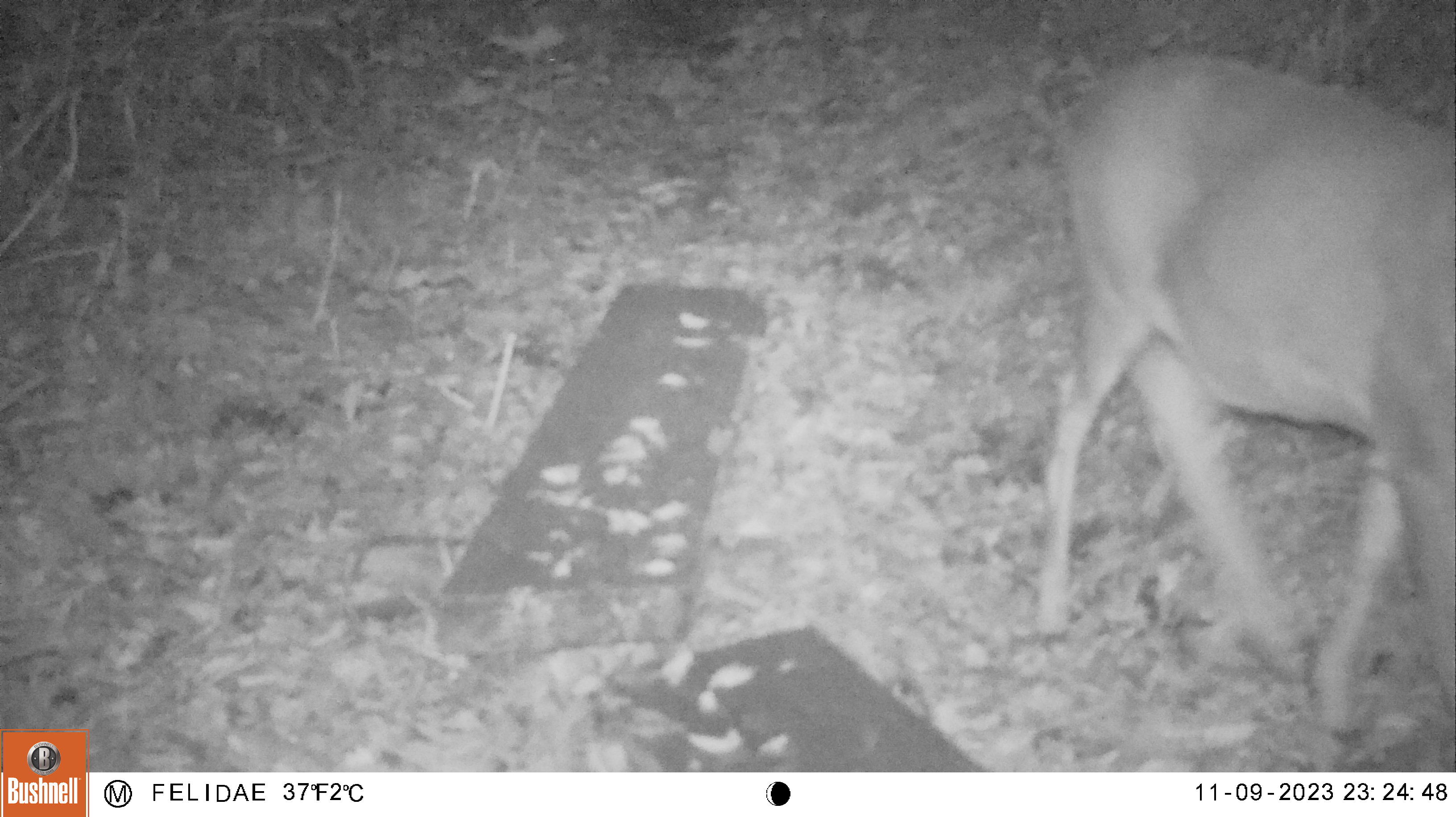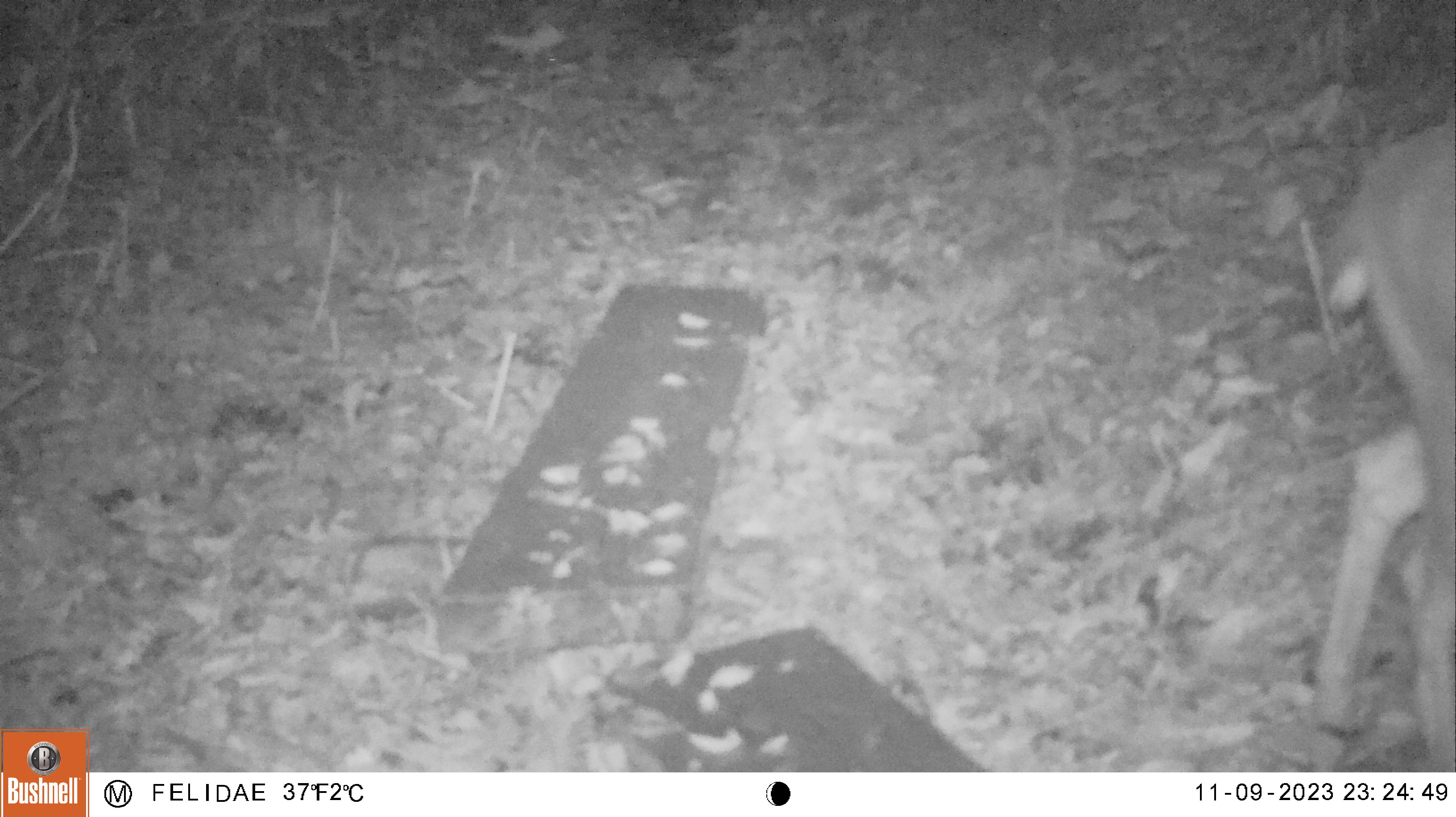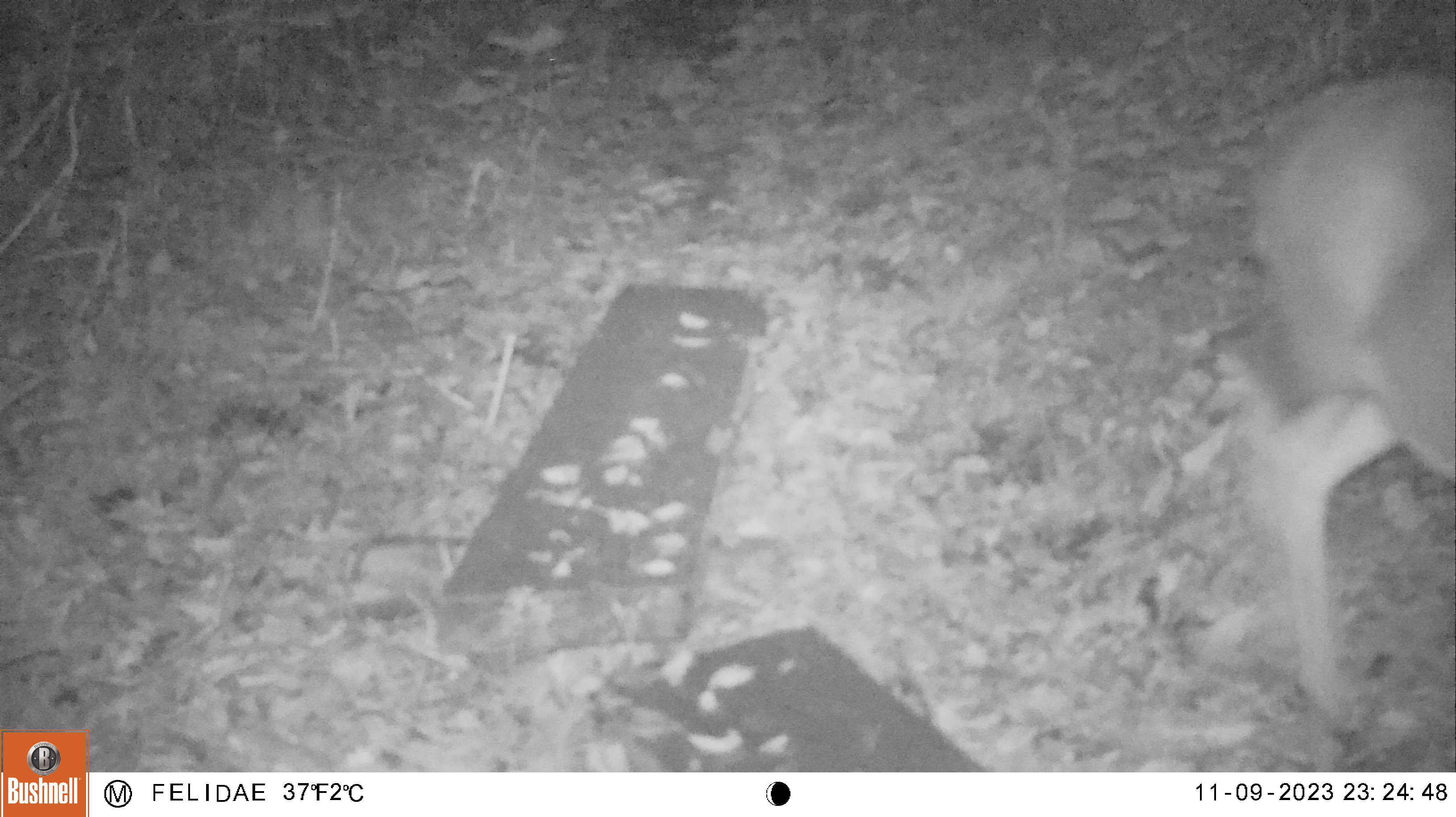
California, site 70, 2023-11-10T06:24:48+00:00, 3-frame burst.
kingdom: Animalia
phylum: Chordata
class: Mammalia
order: Artiodactyla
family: Cervidae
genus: Odocoileus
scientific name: Odocoileus hemionus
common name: mule deer